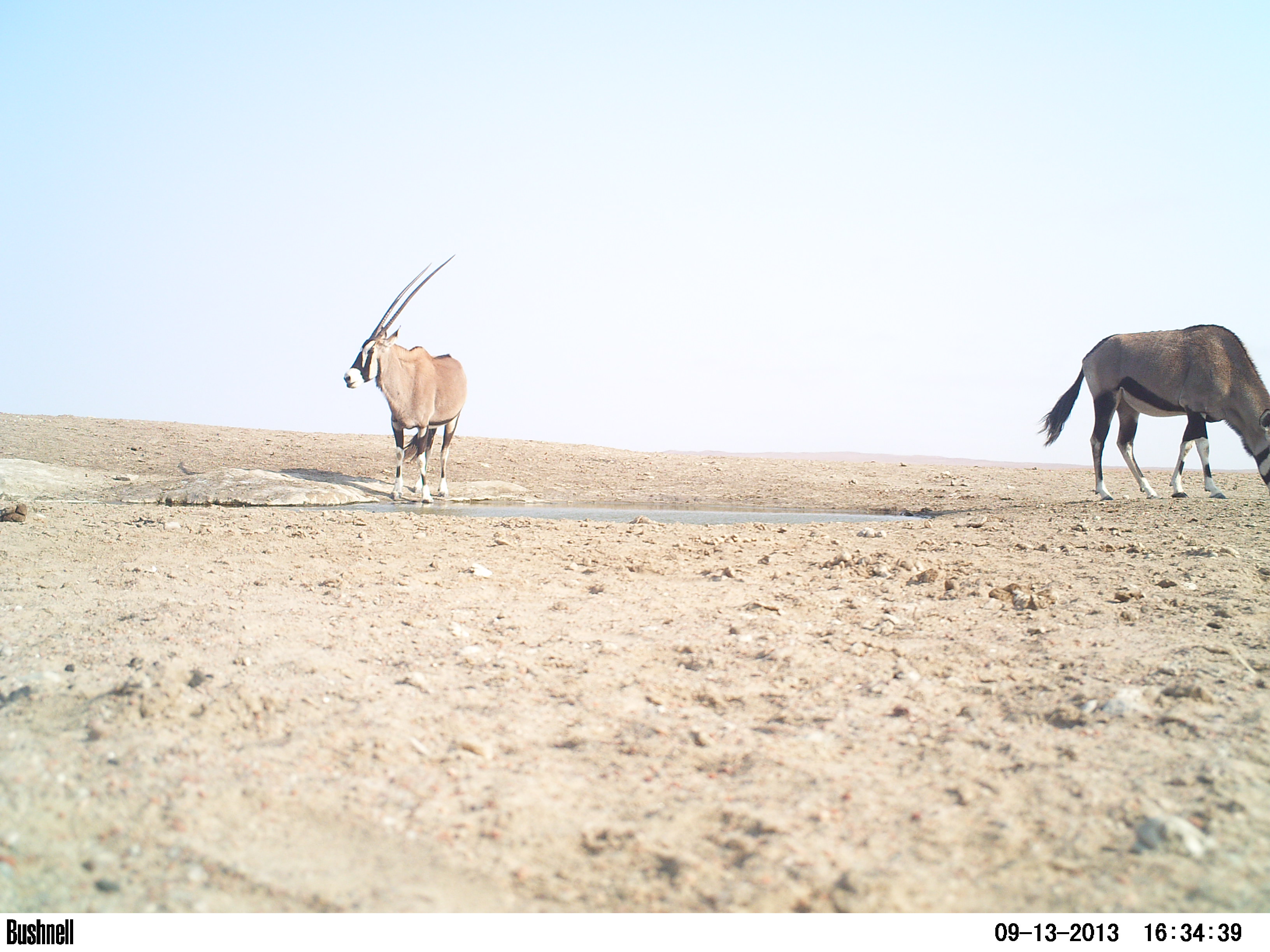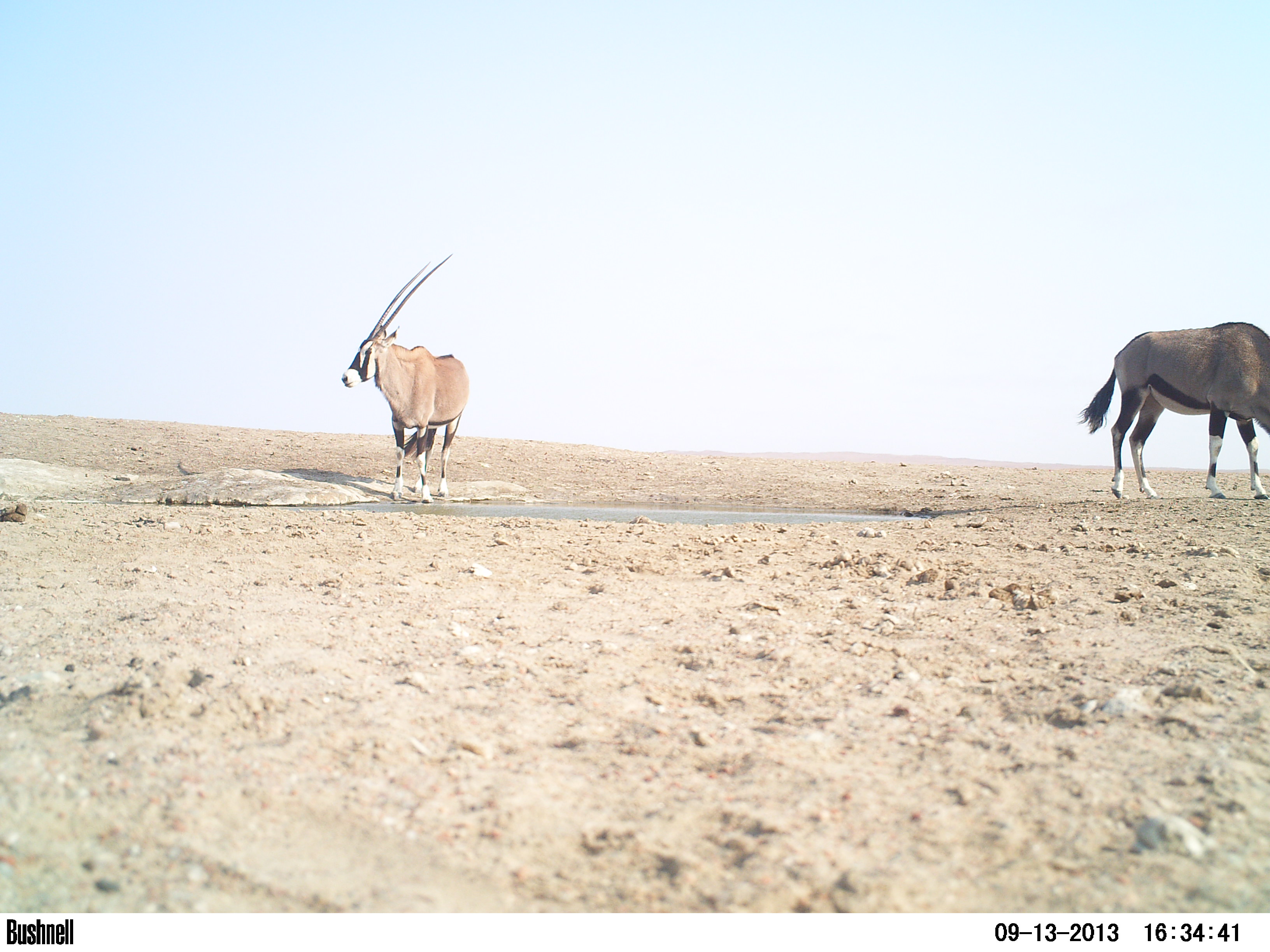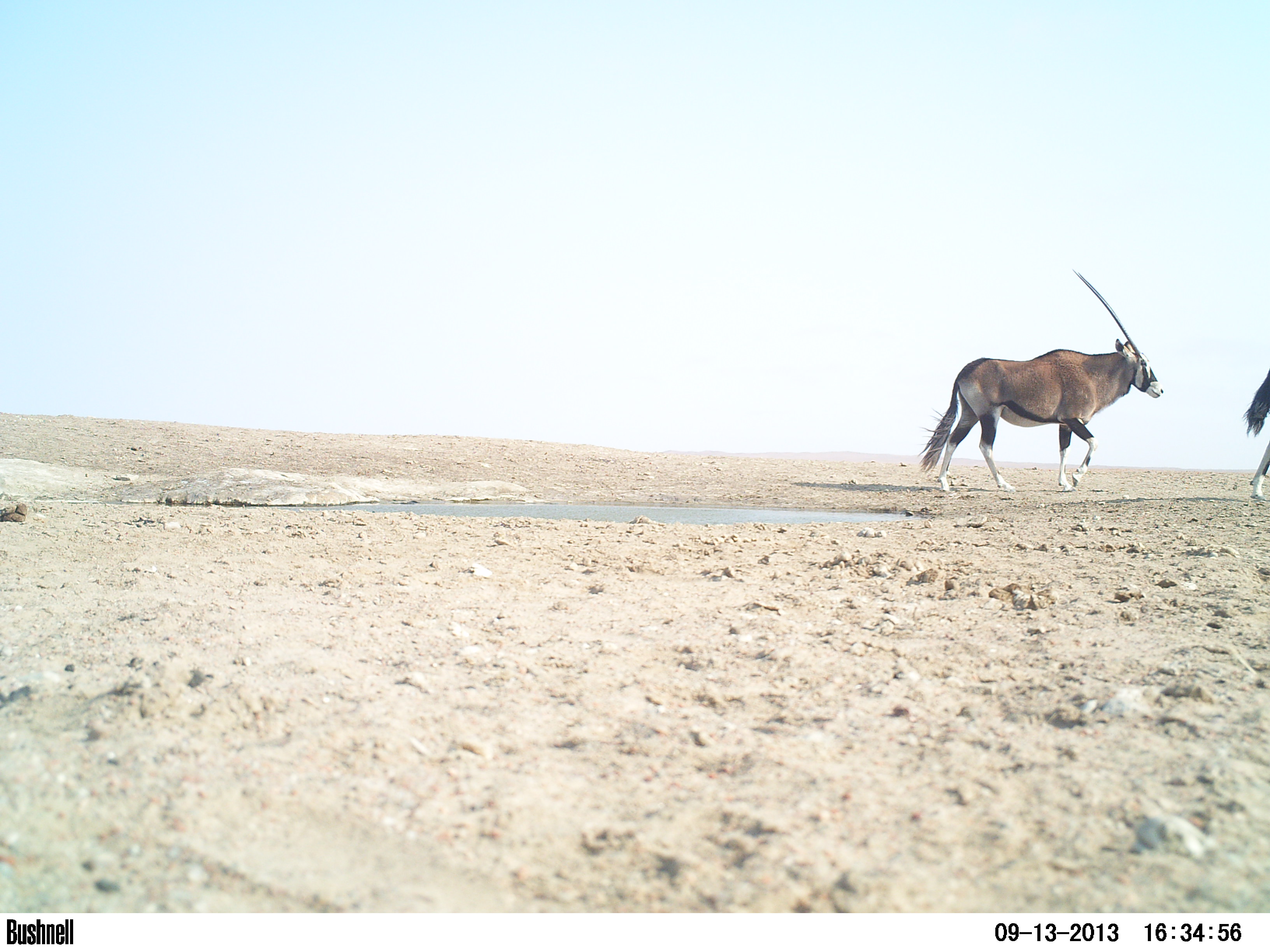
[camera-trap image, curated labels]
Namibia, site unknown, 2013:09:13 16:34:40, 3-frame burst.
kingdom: Animalia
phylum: Chordata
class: Mammalia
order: Artiodactyla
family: Bovidae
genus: Oryx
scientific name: Oryx gazella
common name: gemsbok